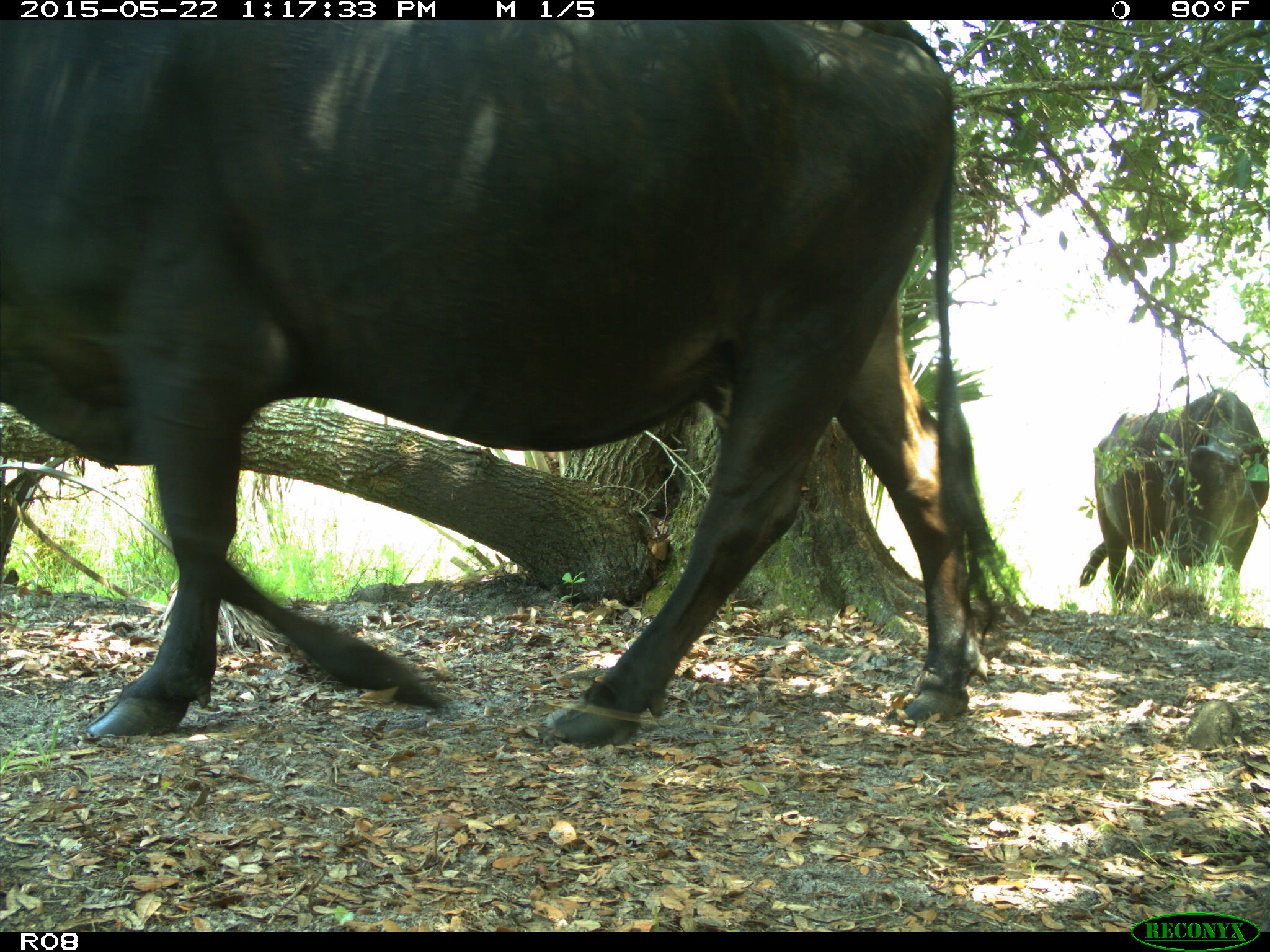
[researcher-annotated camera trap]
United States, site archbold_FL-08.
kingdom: Animalia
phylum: Chordata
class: Mammalia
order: Artiodactyla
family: Bovidae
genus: Bos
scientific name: Bos taurus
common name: domestic cow